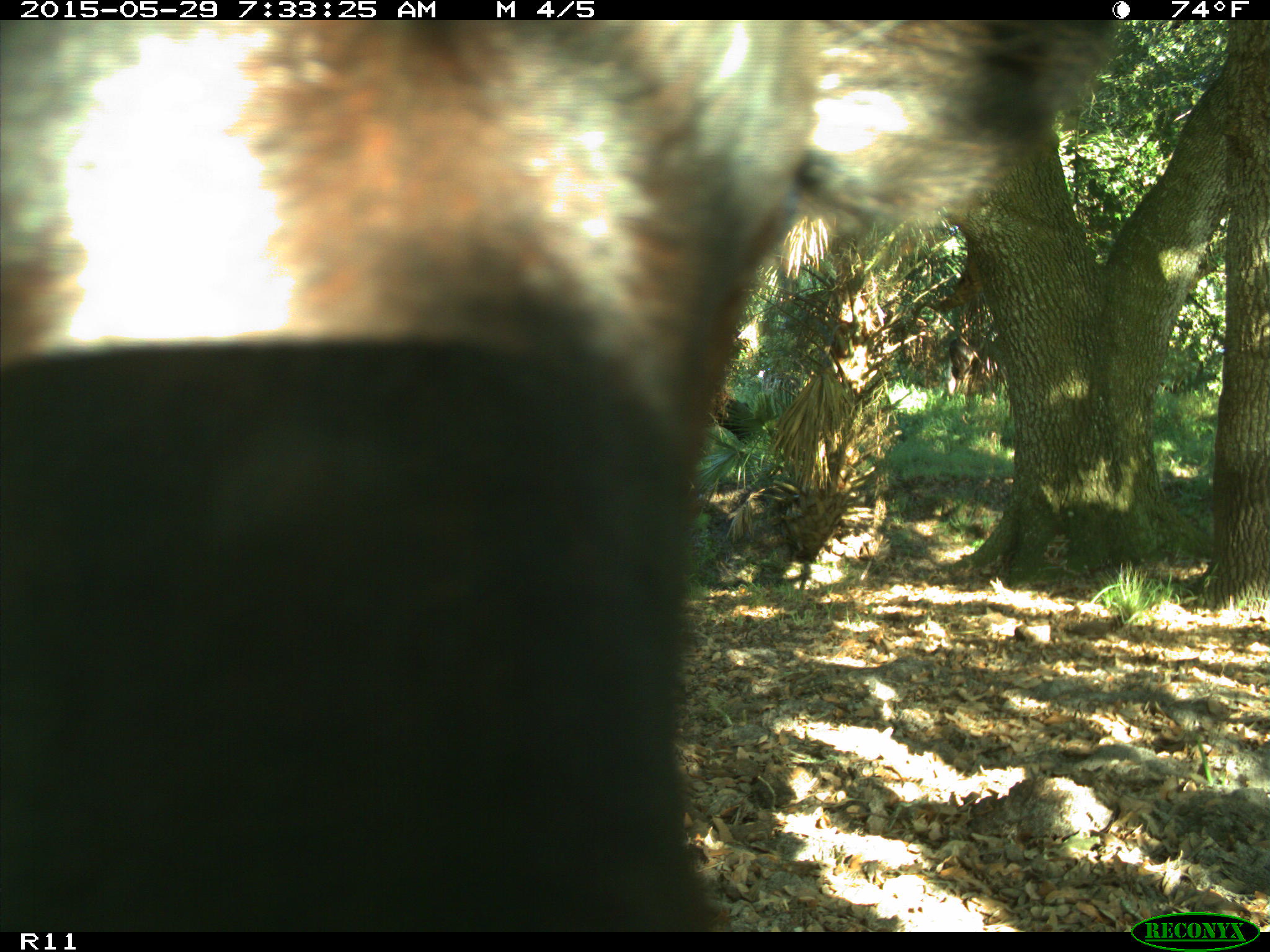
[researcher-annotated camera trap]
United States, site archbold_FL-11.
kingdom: Animalia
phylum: Chordata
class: Mammalia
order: Artiodactyla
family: Bovidae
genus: Bos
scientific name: Bos taurus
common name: domestic cow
Bos taurus (domestic cow).